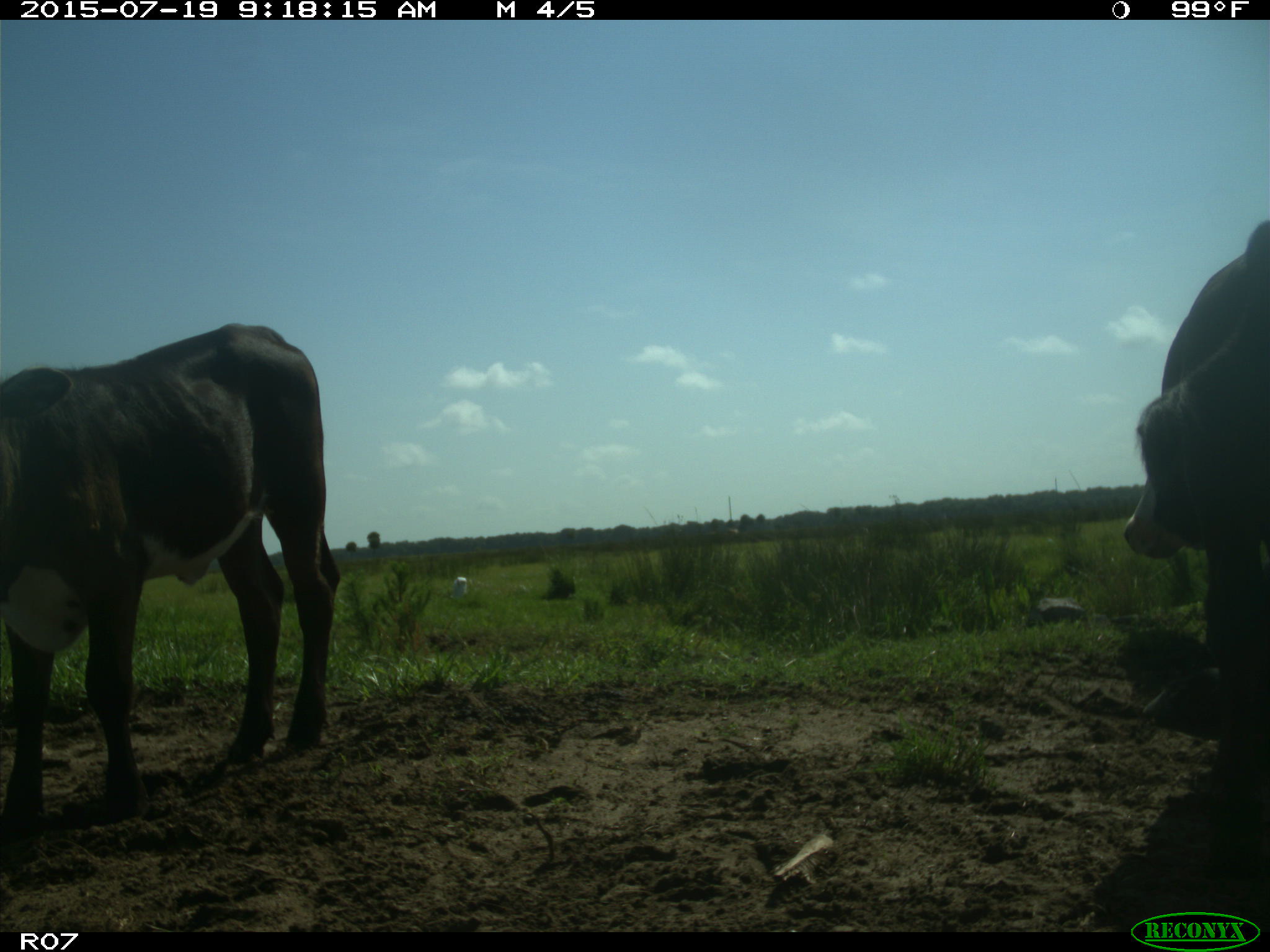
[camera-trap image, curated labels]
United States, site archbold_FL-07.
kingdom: Animalia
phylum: Chordata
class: Mammalia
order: Artiodactyla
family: Bovidae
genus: Bos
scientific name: Bos taurus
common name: domestic cow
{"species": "Bos taurus (domestic cow)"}